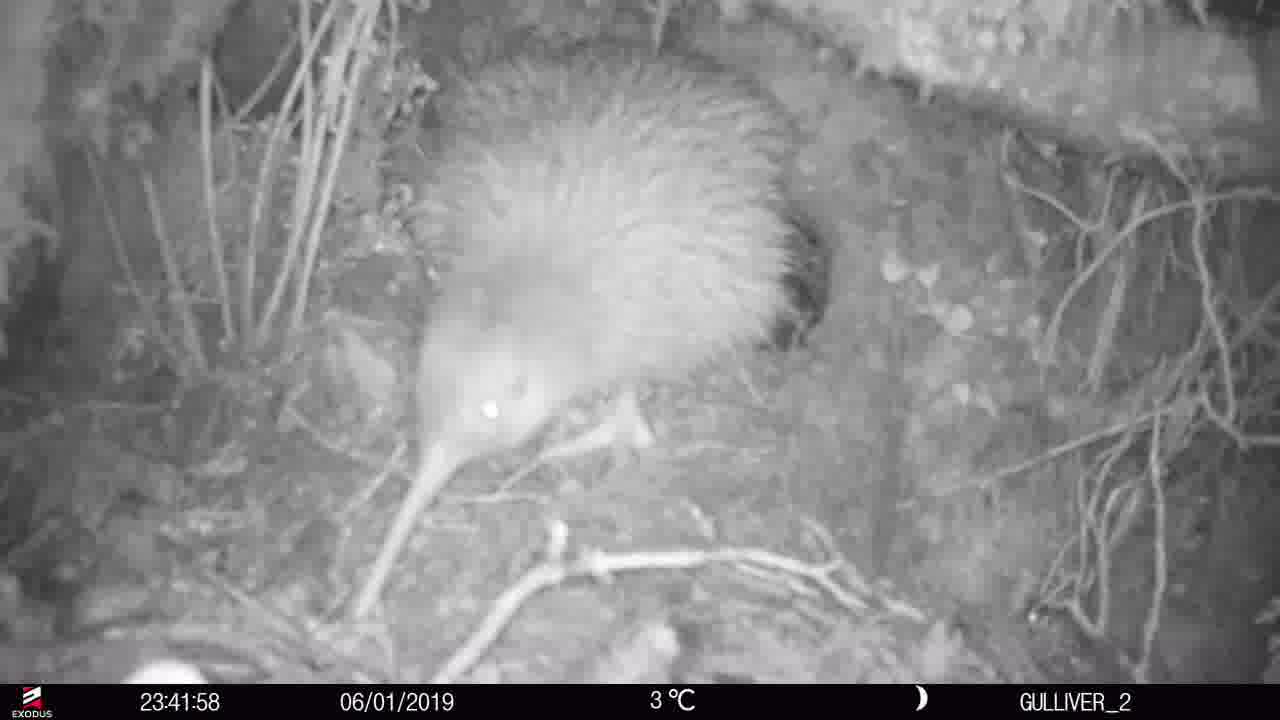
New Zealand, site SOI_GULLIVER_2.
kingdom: Animalia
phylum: Chordata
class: Aves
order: Apterygiformes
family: Apterygidae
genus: Apteryx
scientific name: Apteryx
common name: kiwi